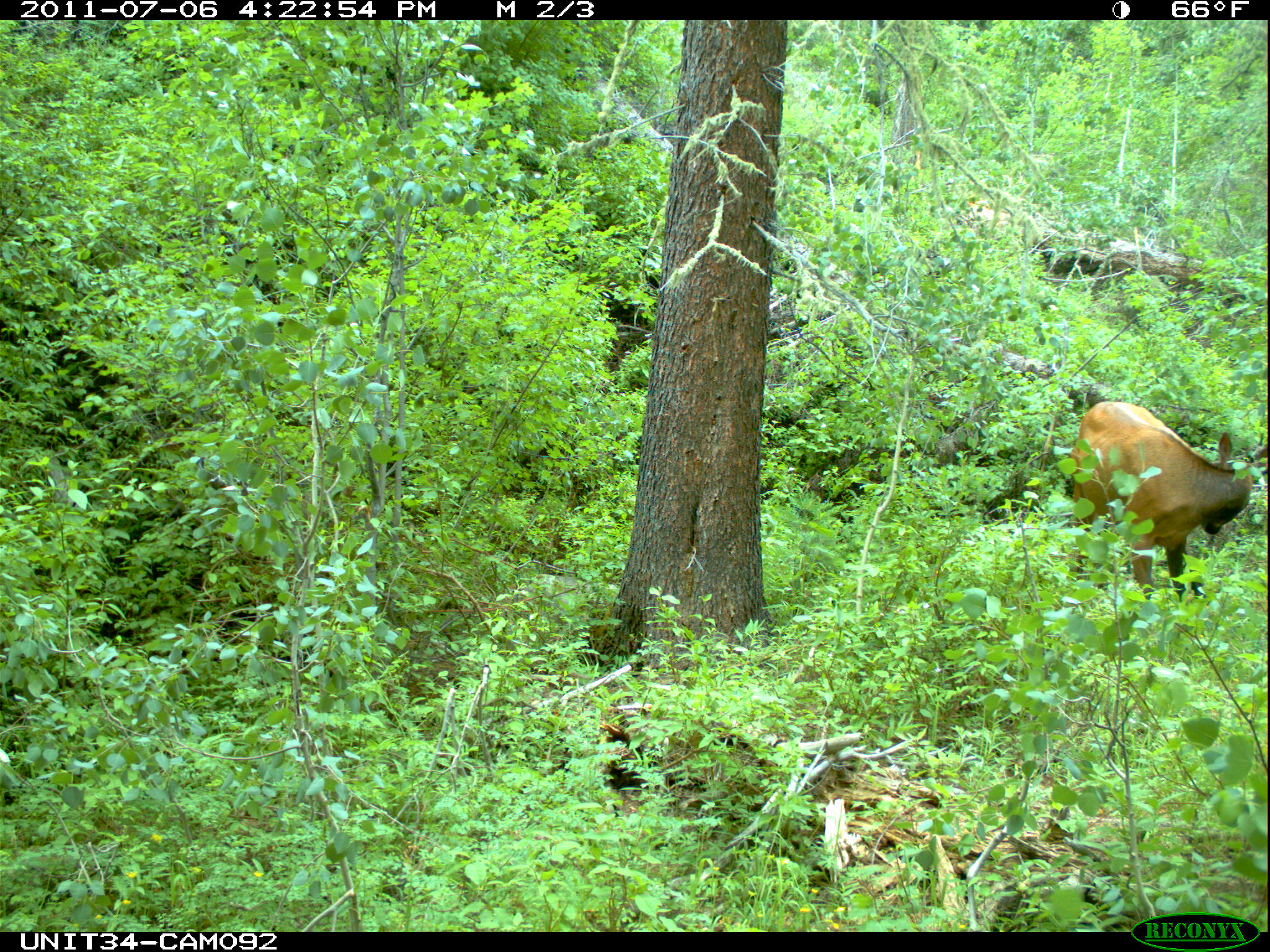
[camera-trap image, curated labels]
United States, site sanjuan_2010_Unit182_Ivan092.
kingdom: Animalia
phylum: Chordata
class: Mammalia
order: Artiodactyla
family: Cervidae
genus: Cervus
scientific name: Cervus elaphus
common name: red deer